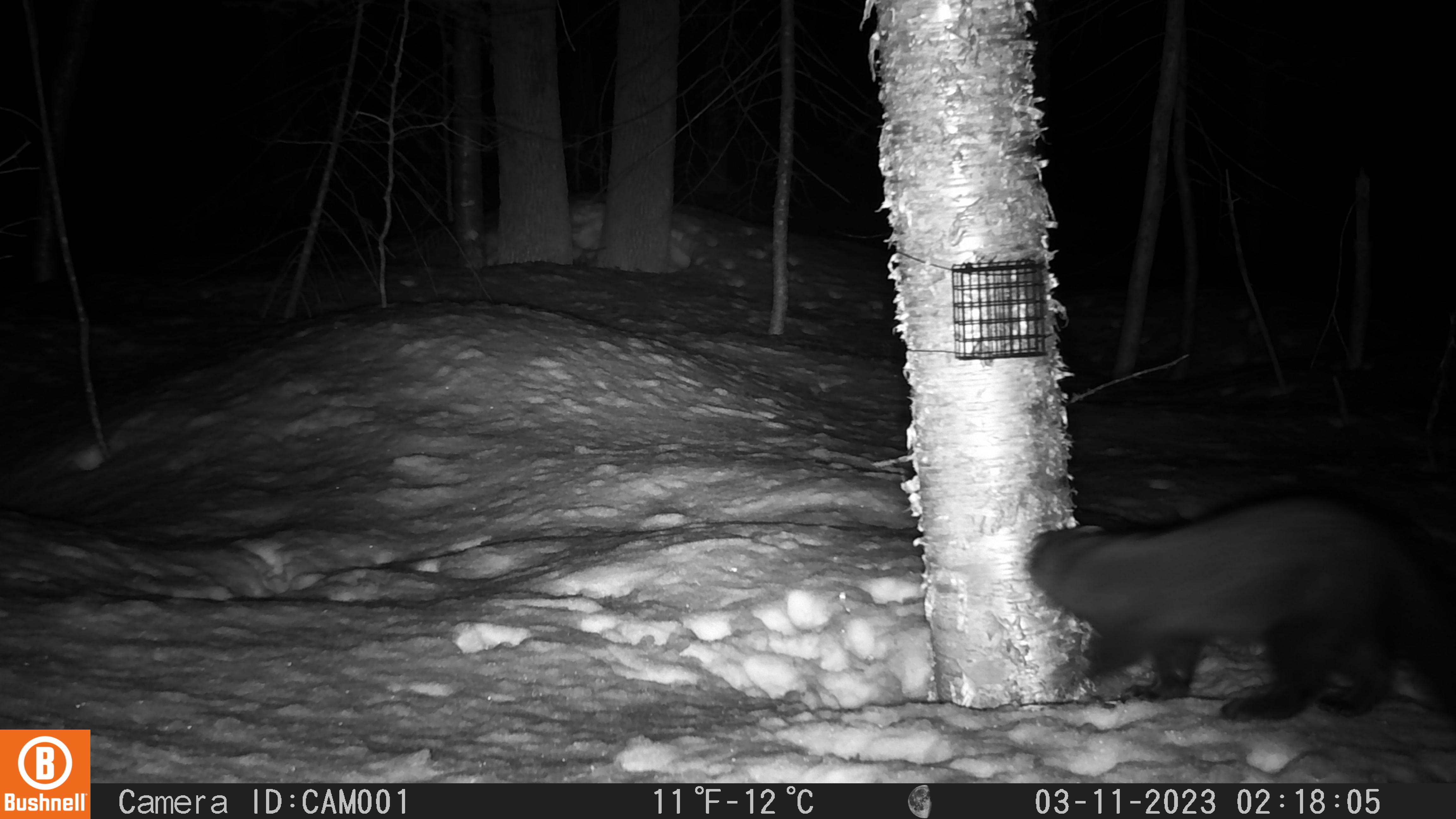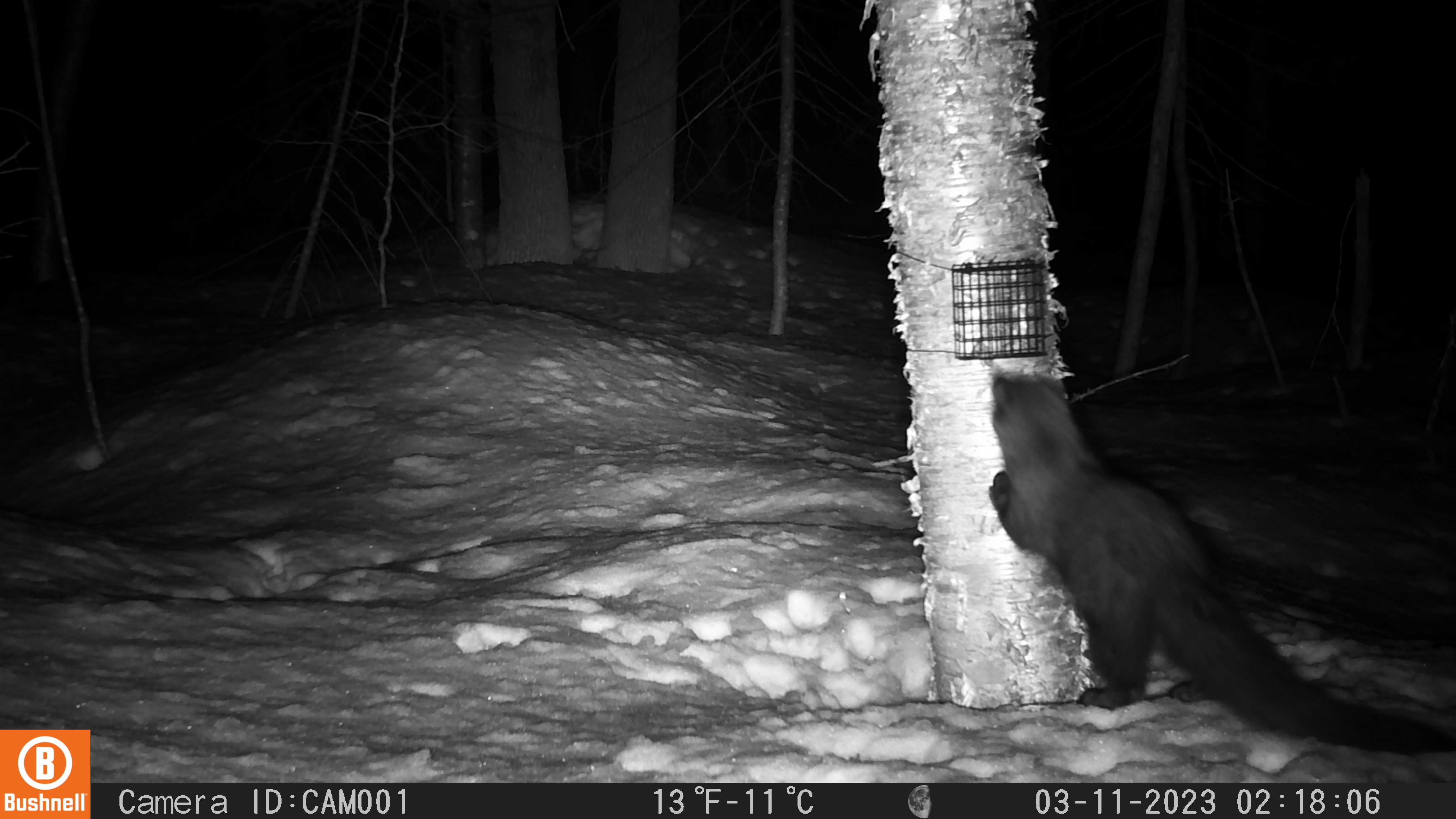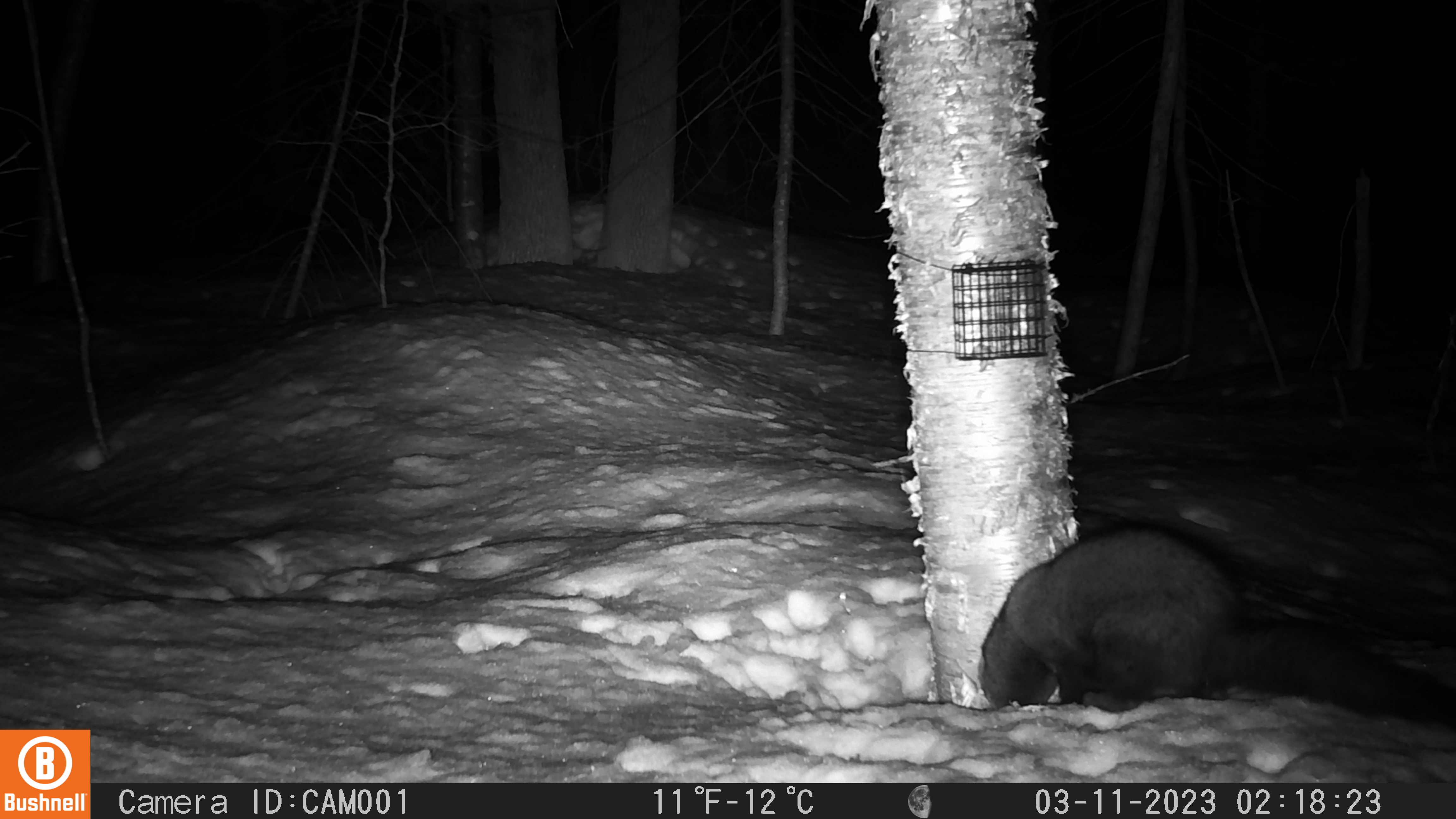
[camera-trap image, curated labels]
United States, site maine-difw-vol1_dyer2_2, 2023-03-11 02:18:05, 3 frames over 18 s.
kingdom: Animalia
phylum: Chordata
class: Mammalia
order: Carnivora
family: Mustelidae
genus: Pekania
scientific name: Pekania pennanti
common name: fisher